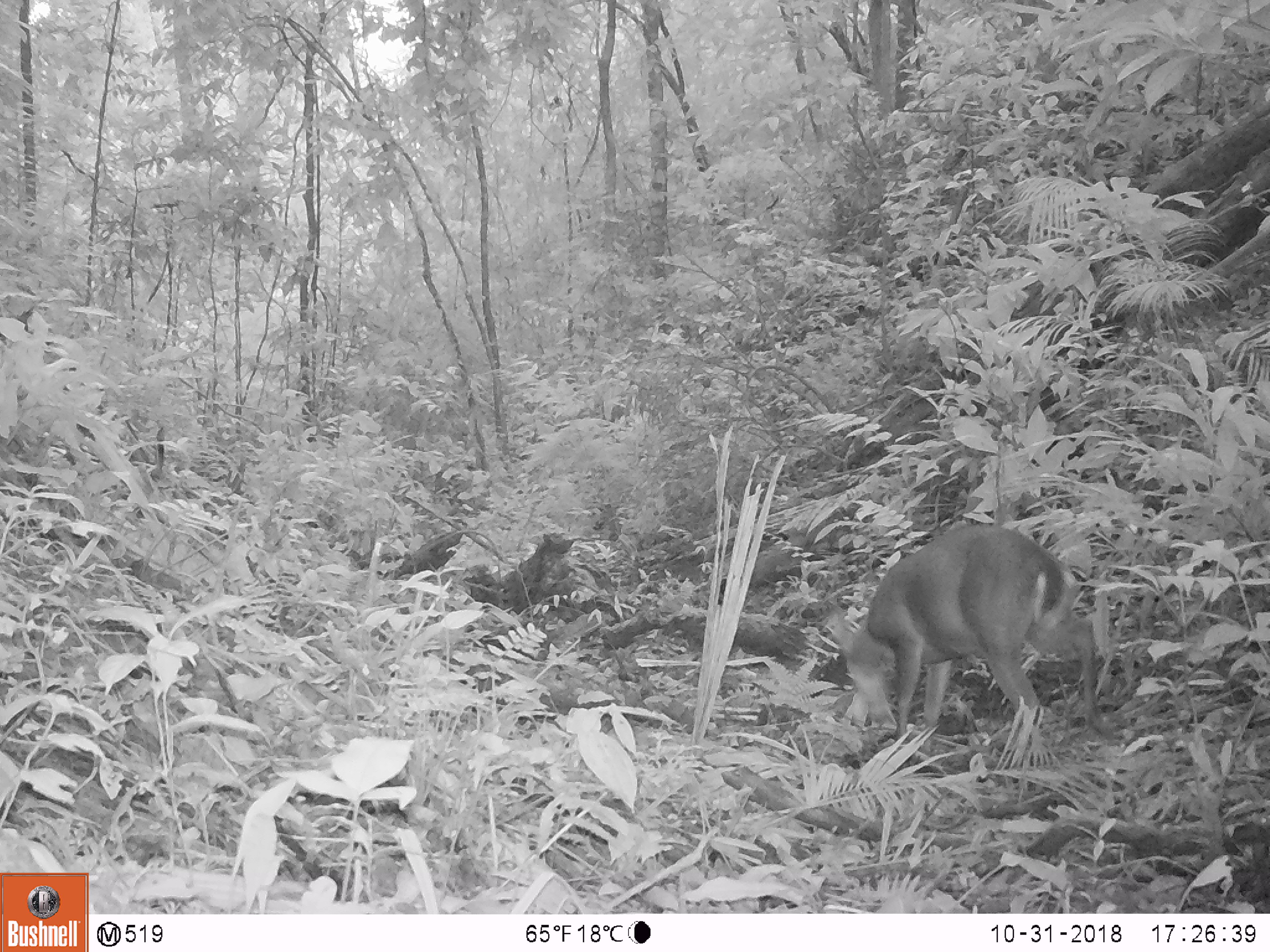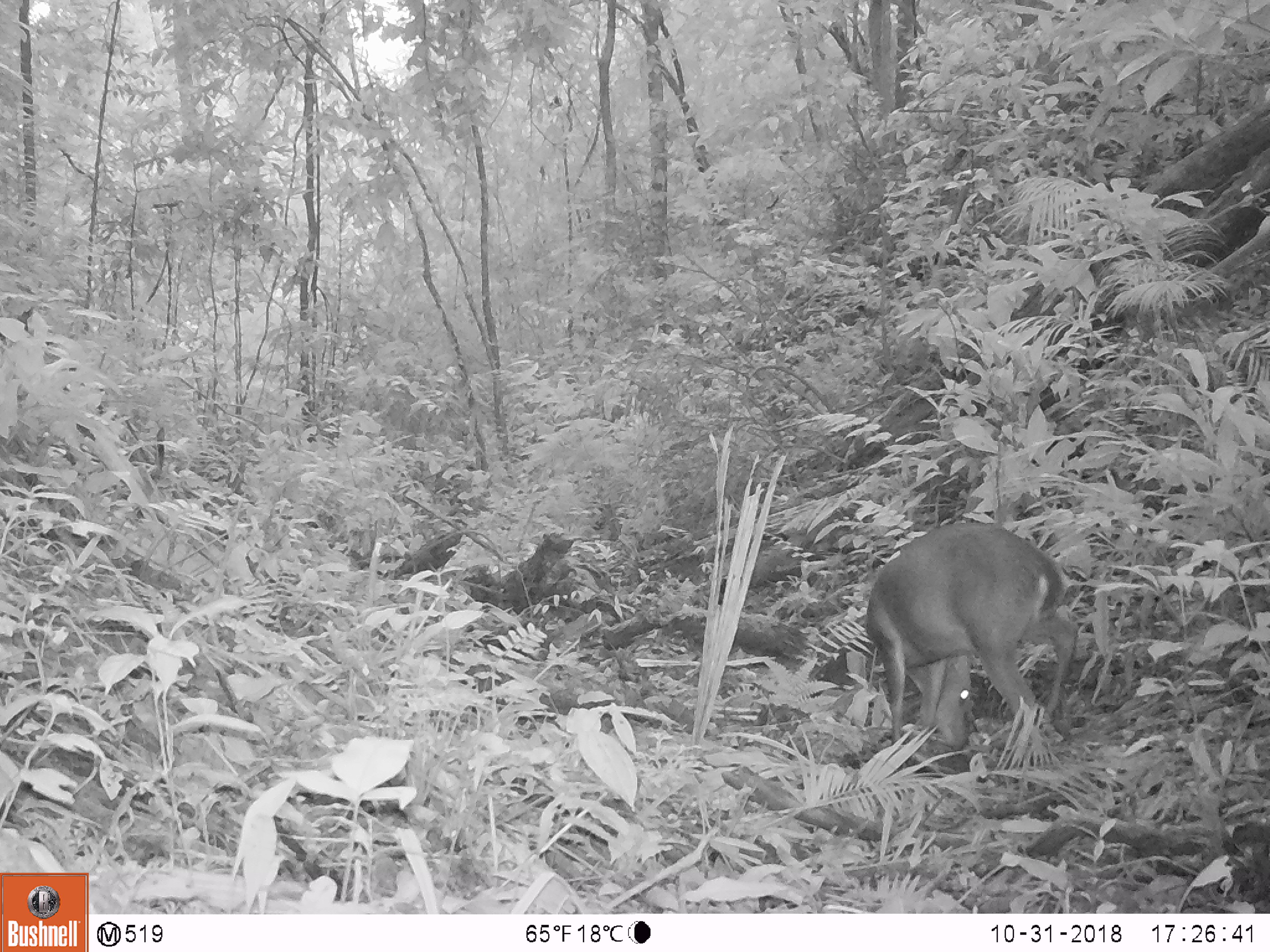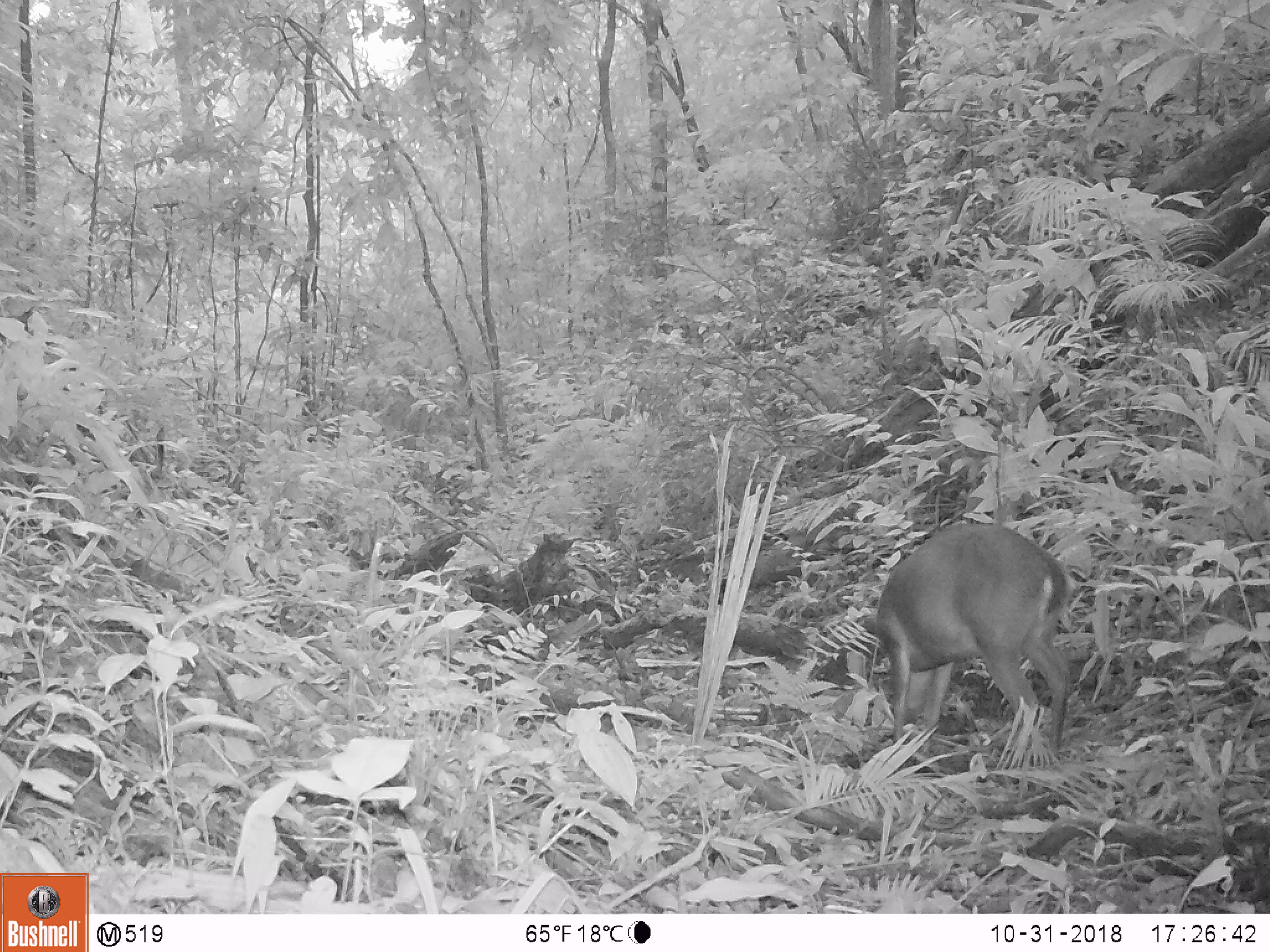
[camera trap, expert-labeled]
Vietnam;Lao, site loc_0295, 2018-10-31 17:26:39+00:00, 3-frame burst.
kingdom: Animalia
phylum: Chordata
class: Mammalia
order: Artiodactyla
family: Cervidae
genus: Muntiacus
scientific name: Muntiacus vuquangensis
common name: large-antlered muntjac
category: large antlered muntjac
Large antlered muntjac (large-antlered muntjac) (Muntiacus vuquangensis). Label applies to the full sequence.